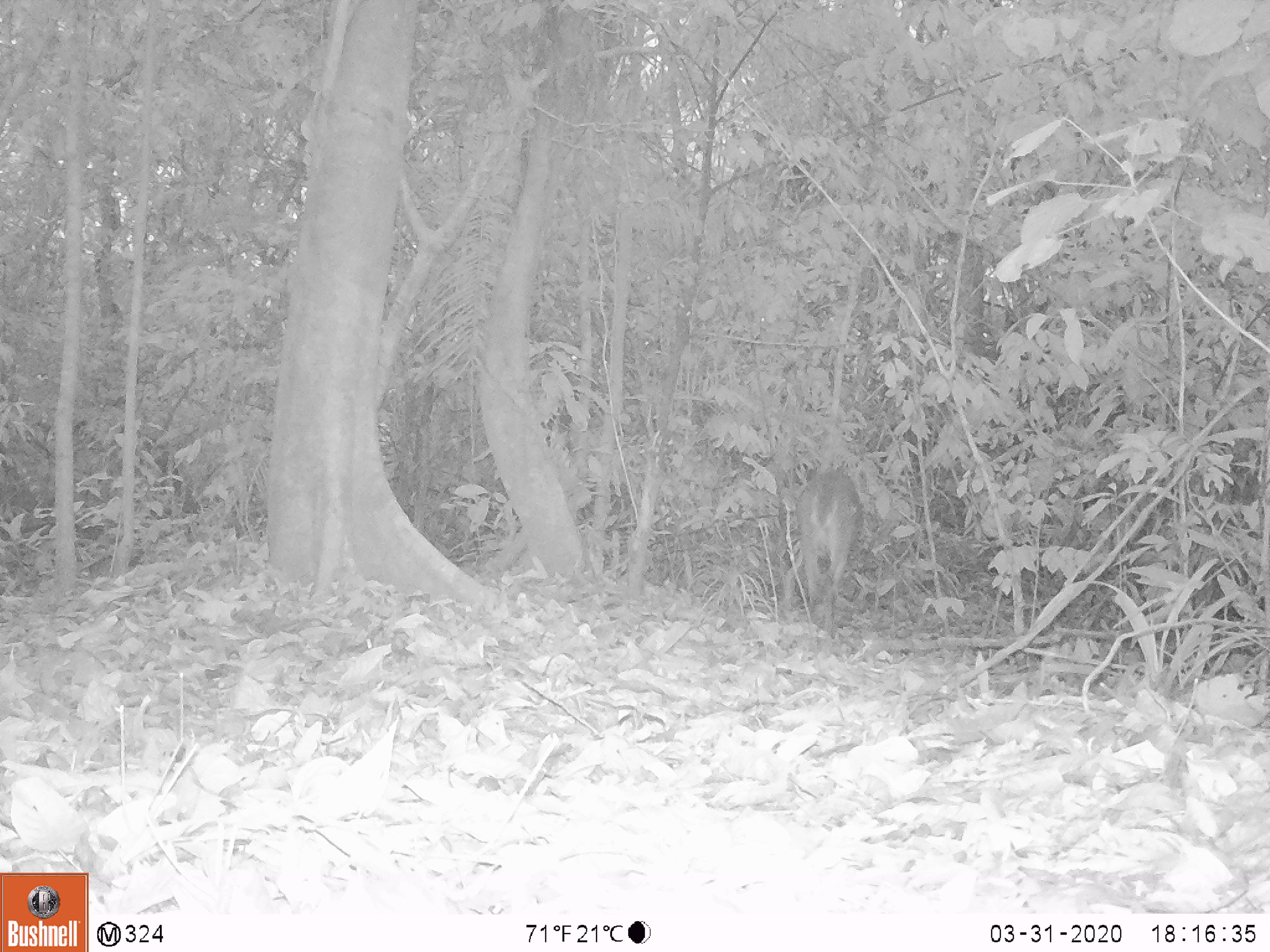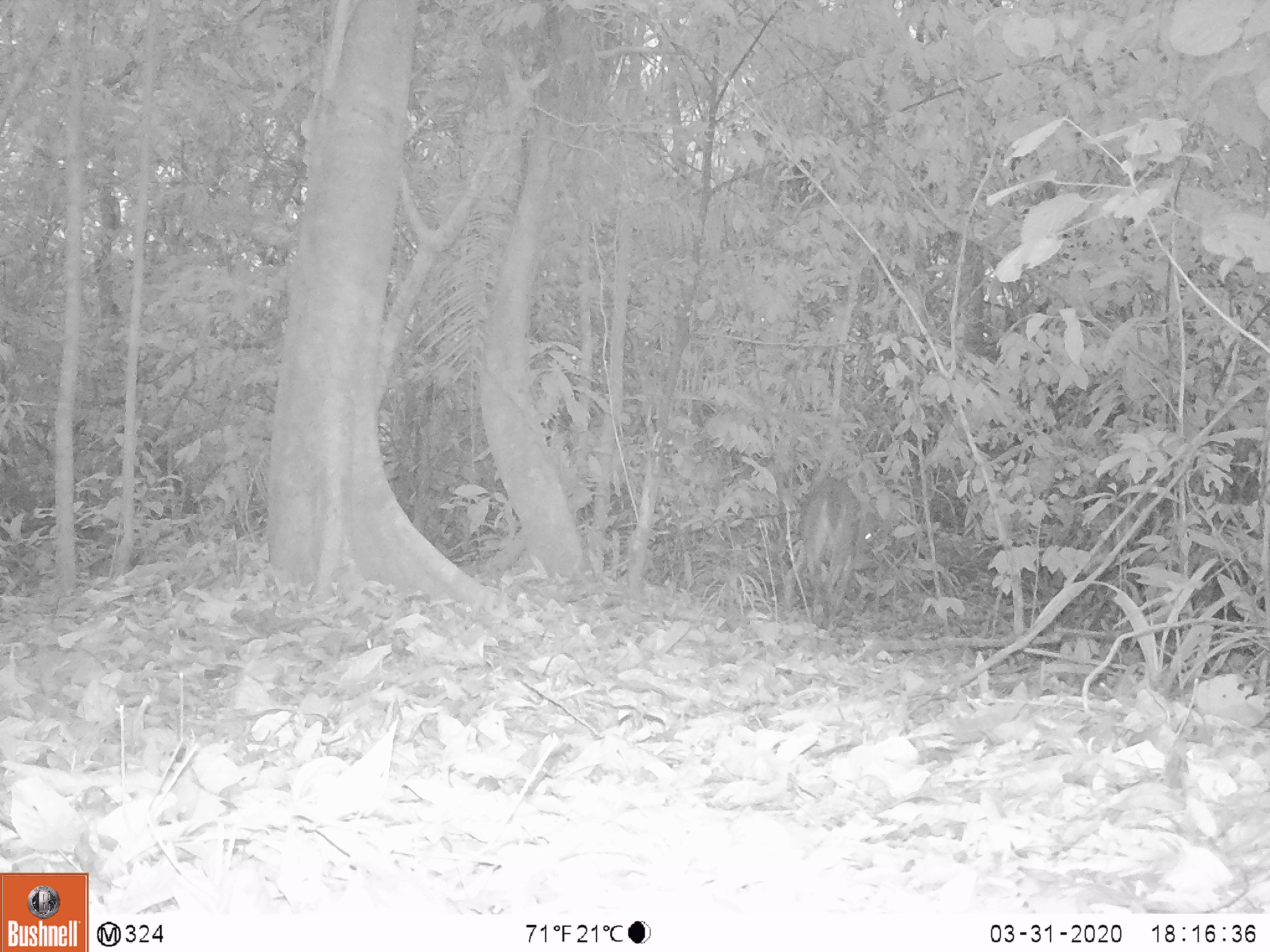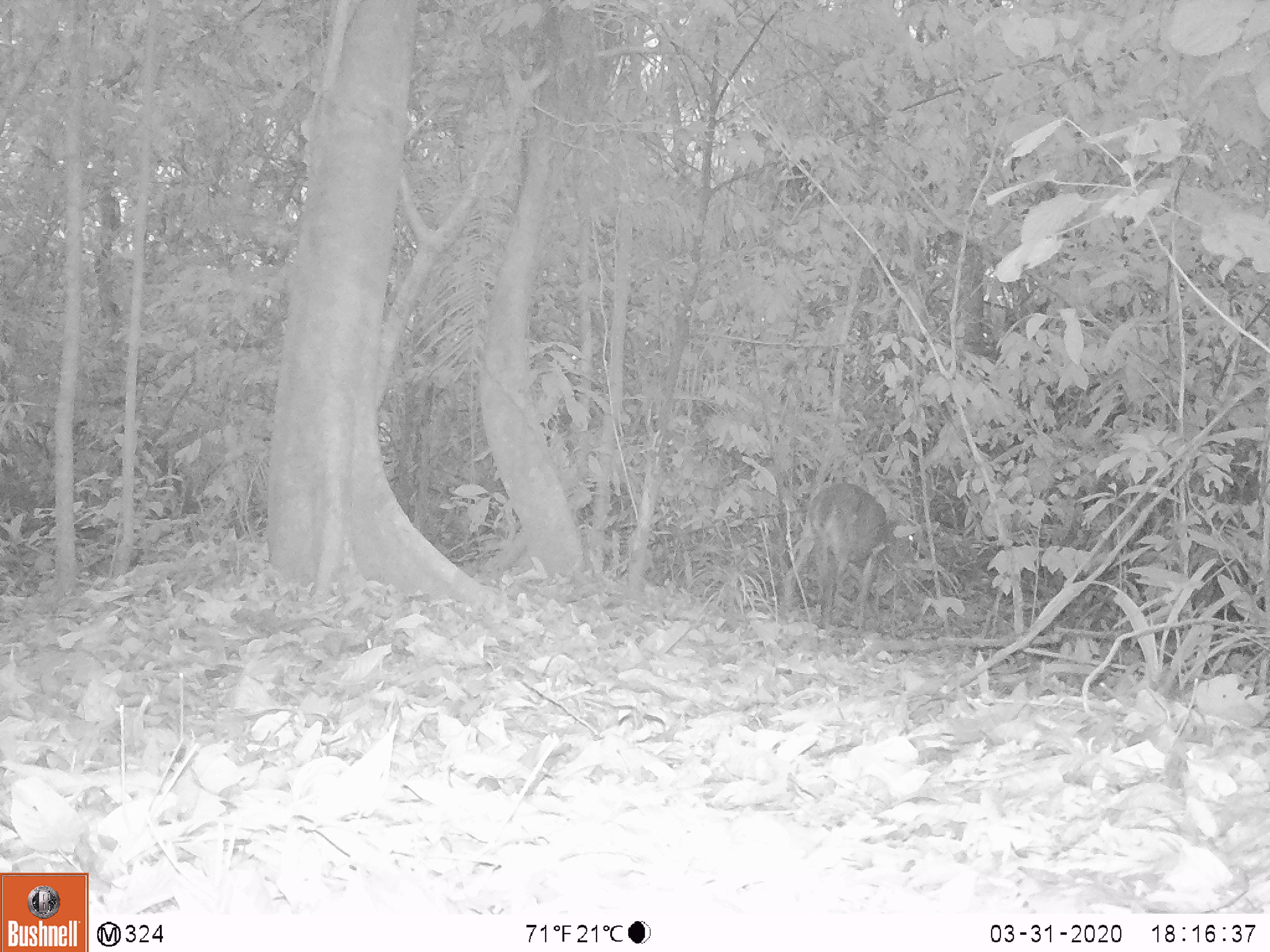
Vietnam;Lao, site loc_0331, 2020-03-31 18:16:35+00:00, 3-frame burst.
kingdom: Animalia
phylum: Chordata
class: Mammalia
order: Artiodactyla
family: Cervidae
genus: Muntiacus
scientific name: Muntiacus vuquangensis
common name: large-antlered muntjac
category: large antlered muntjac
Large antlered muntjac (large-antlered muntjac) (Muntiacus vuquangensis). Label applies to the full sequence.